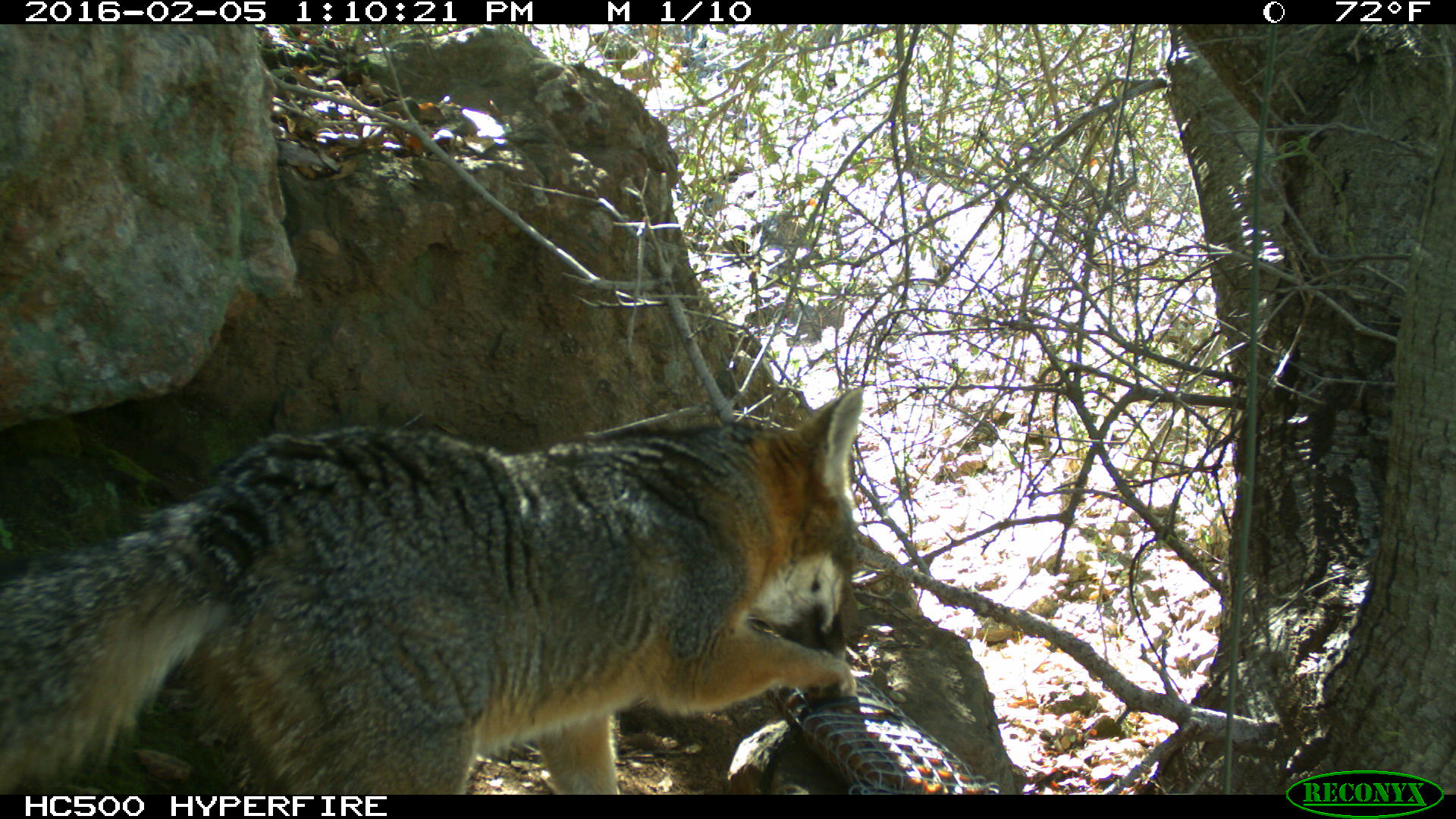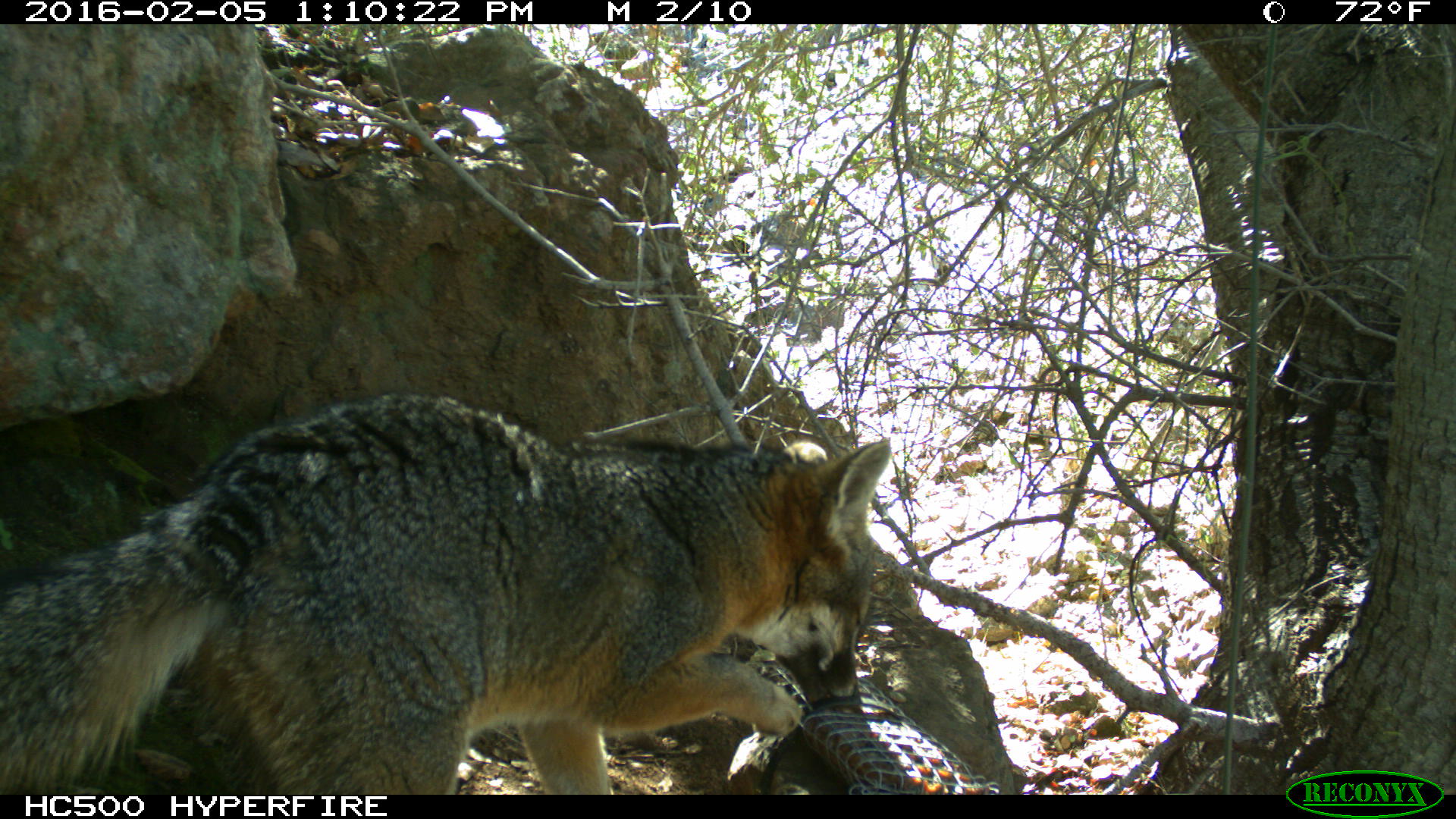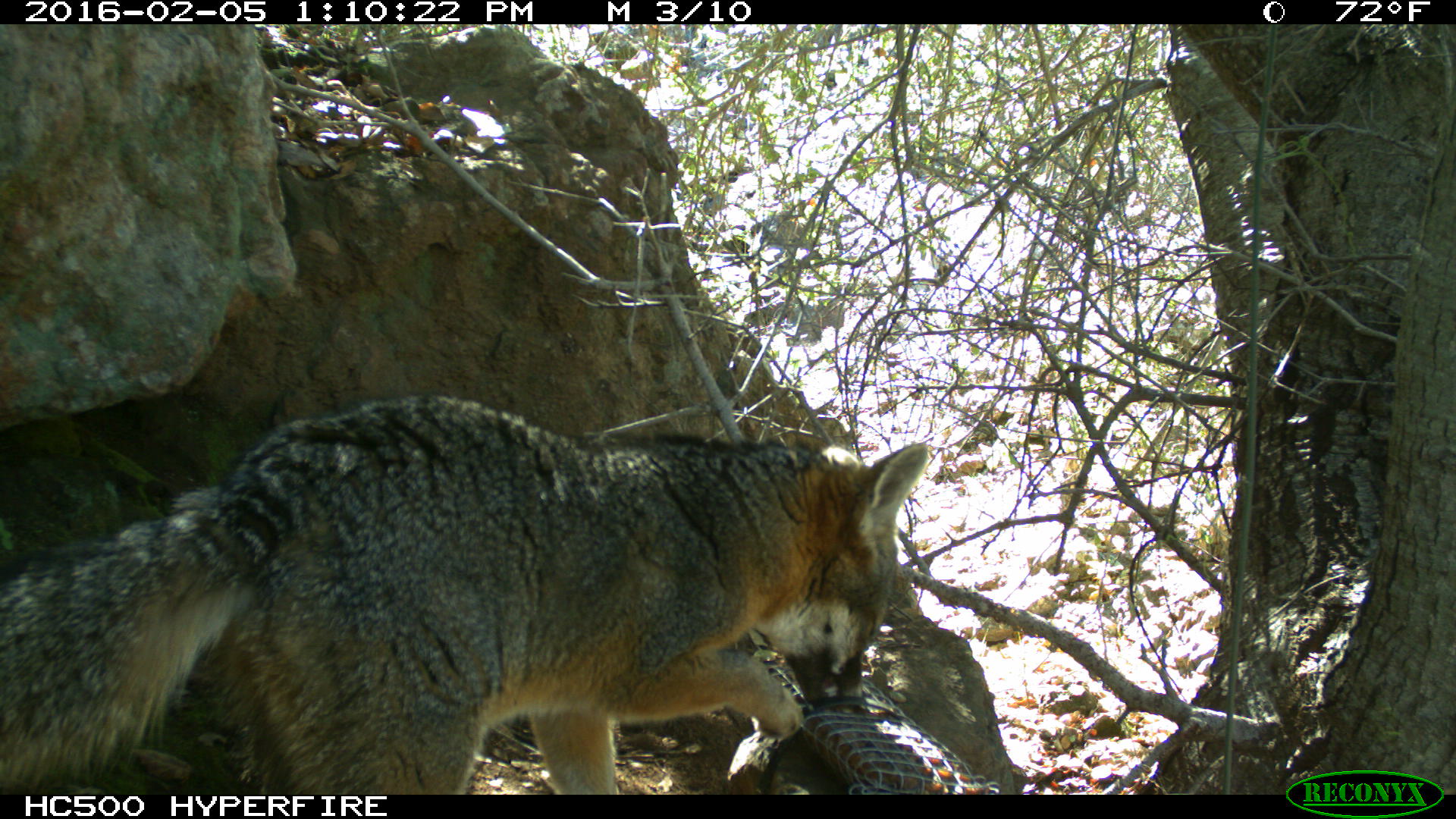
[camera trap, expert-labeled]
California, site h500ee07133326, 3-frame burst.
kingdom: Animalia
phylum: Chordata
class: Mammalia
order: Carnivora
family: Canidae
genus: Urocyon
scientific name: Urocyon littoralis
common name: island fox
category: fox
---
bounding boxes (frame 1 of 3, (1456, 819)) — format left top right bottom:
fox: 0 385 866 793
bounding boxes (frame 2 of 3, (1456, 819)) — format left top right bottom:
fox: 1 392 892 793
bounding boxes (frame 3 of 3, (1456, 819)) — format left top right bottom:
fox: 0 393 927 794